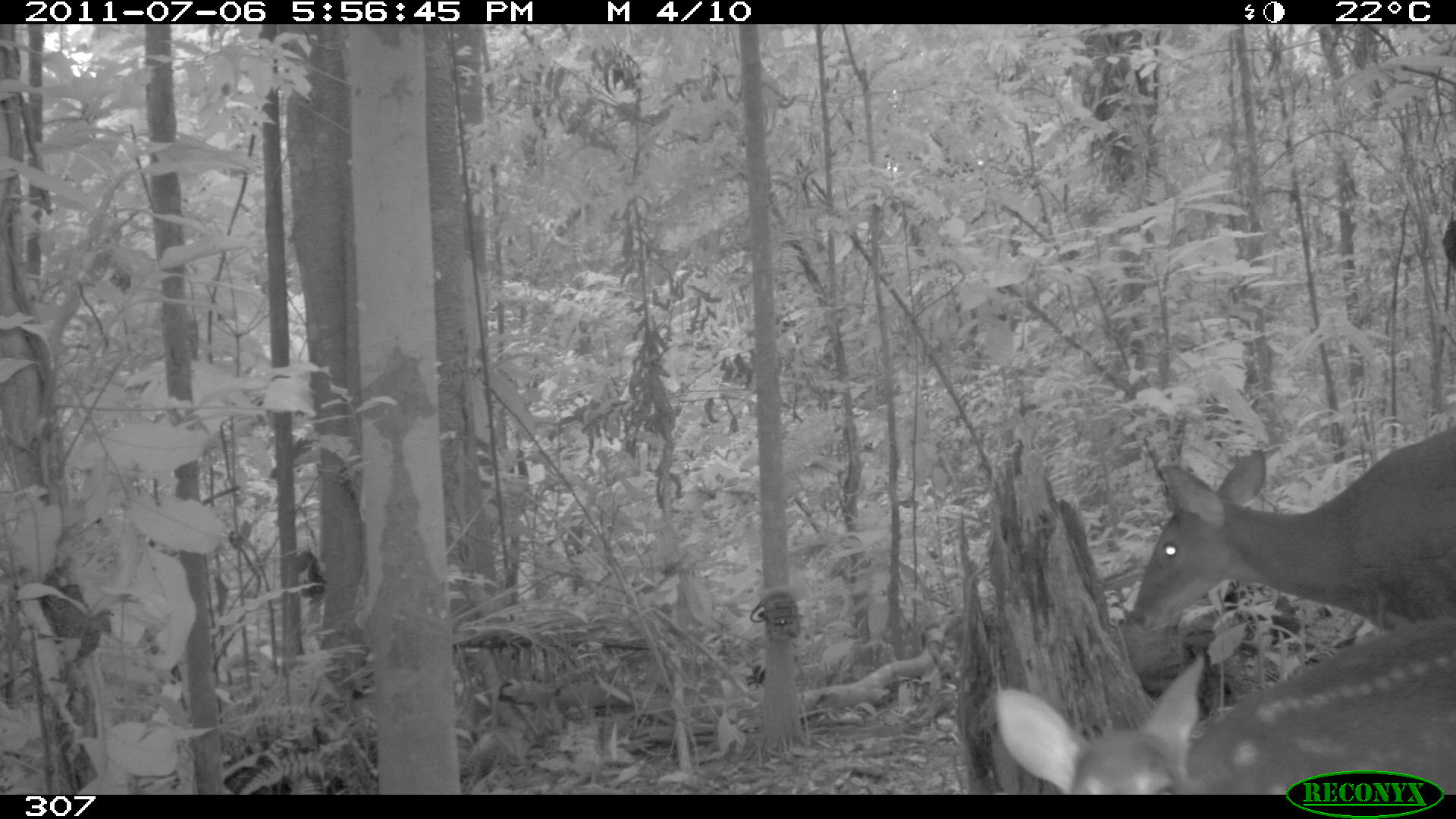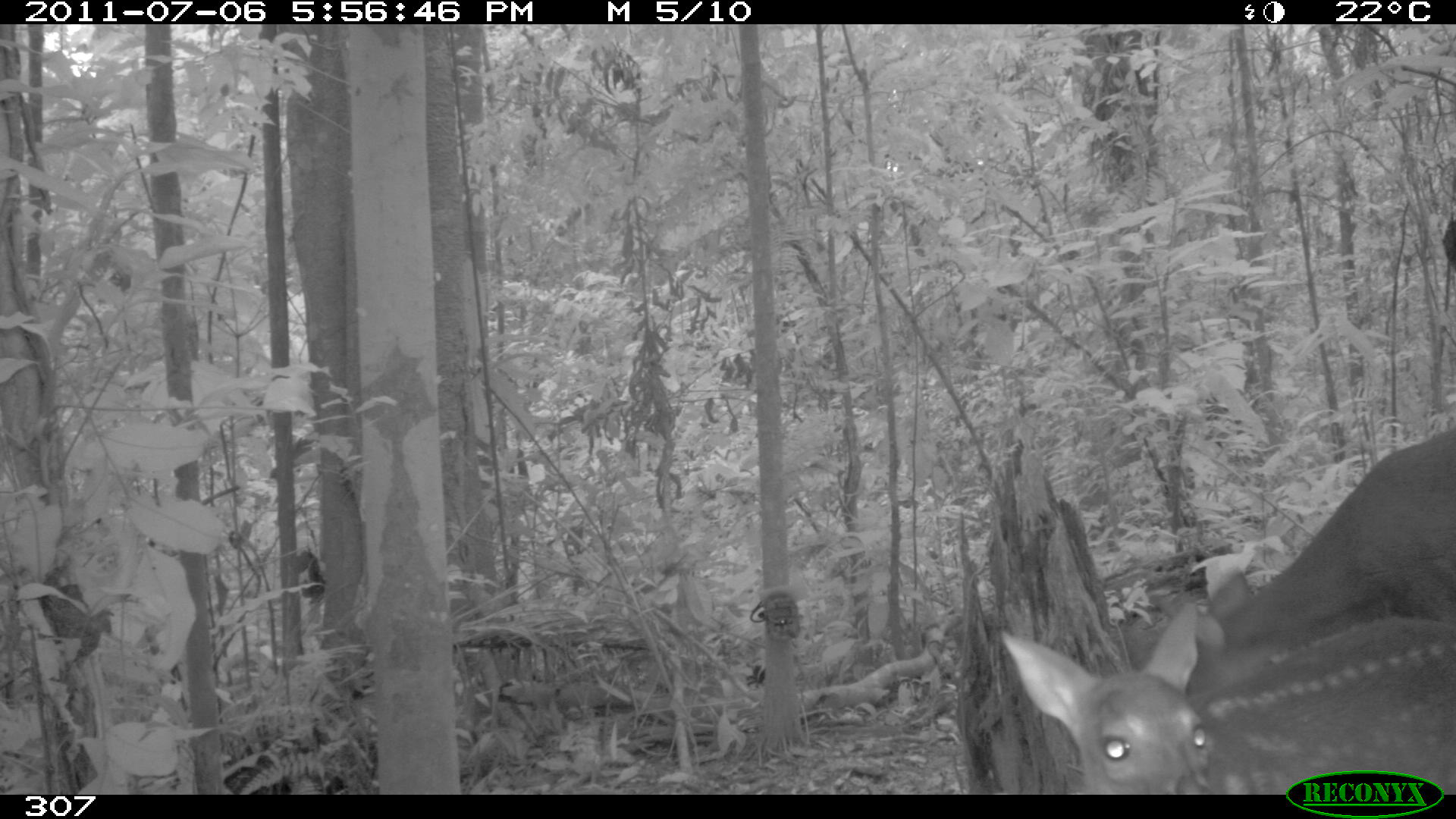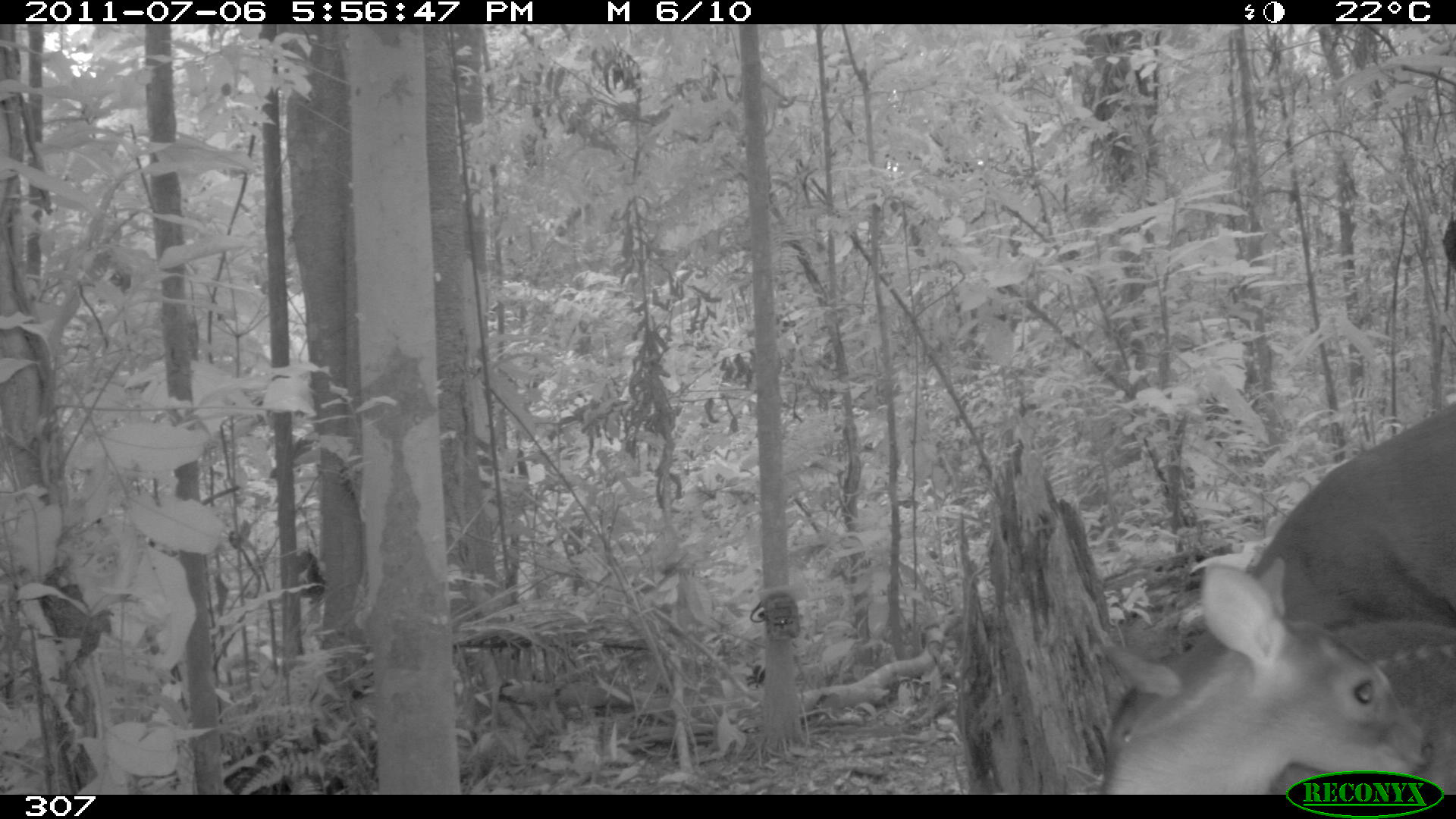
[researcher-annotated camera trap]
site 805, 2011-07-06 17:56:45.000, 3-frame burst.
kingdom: Animalia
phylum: Chordata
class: Mammalia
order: Artiodactyla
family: Cervidae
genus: Mazama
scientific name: Mazama gouazoubira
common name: gray brocket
Mazama gouazoubira (gray brocket).